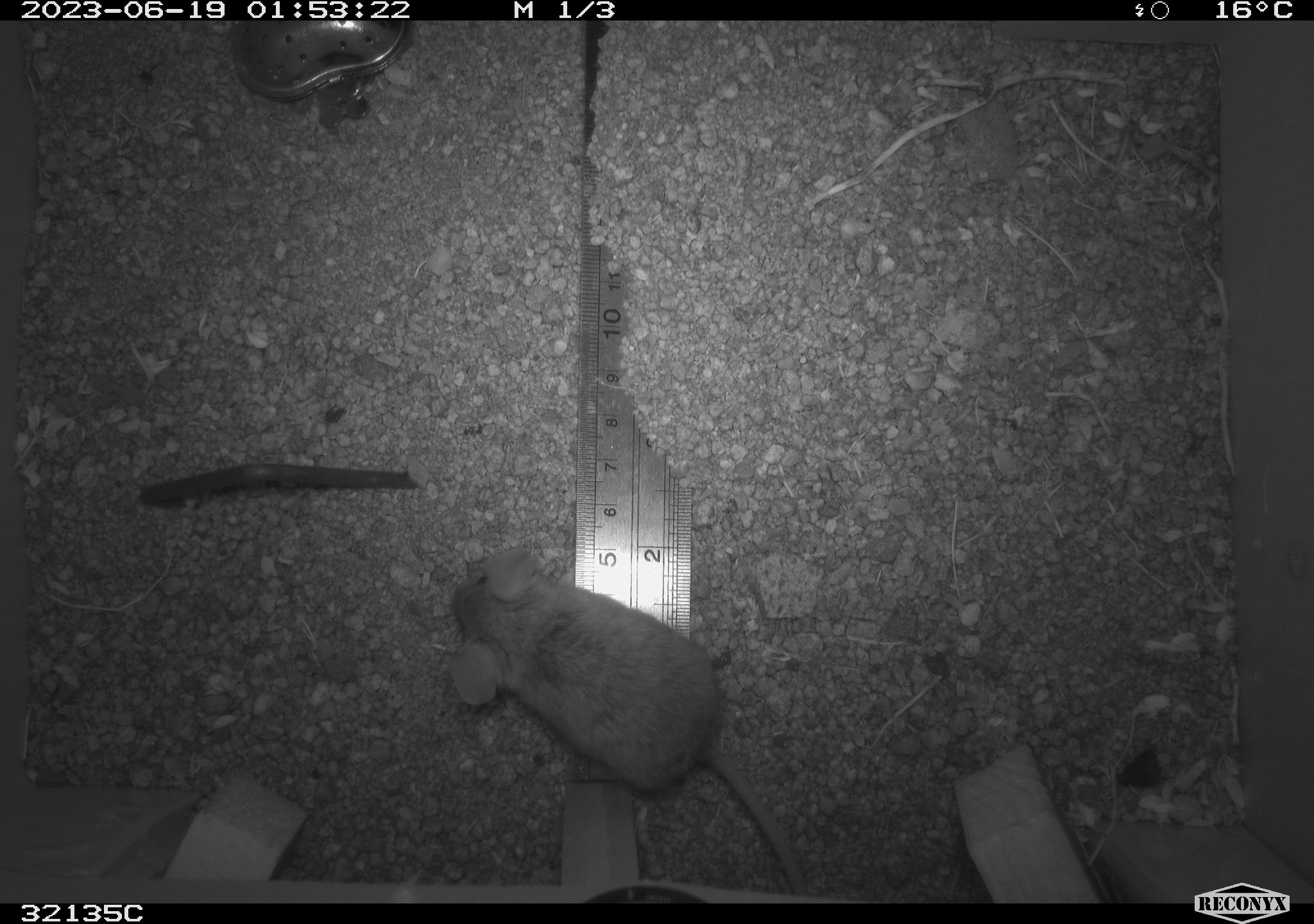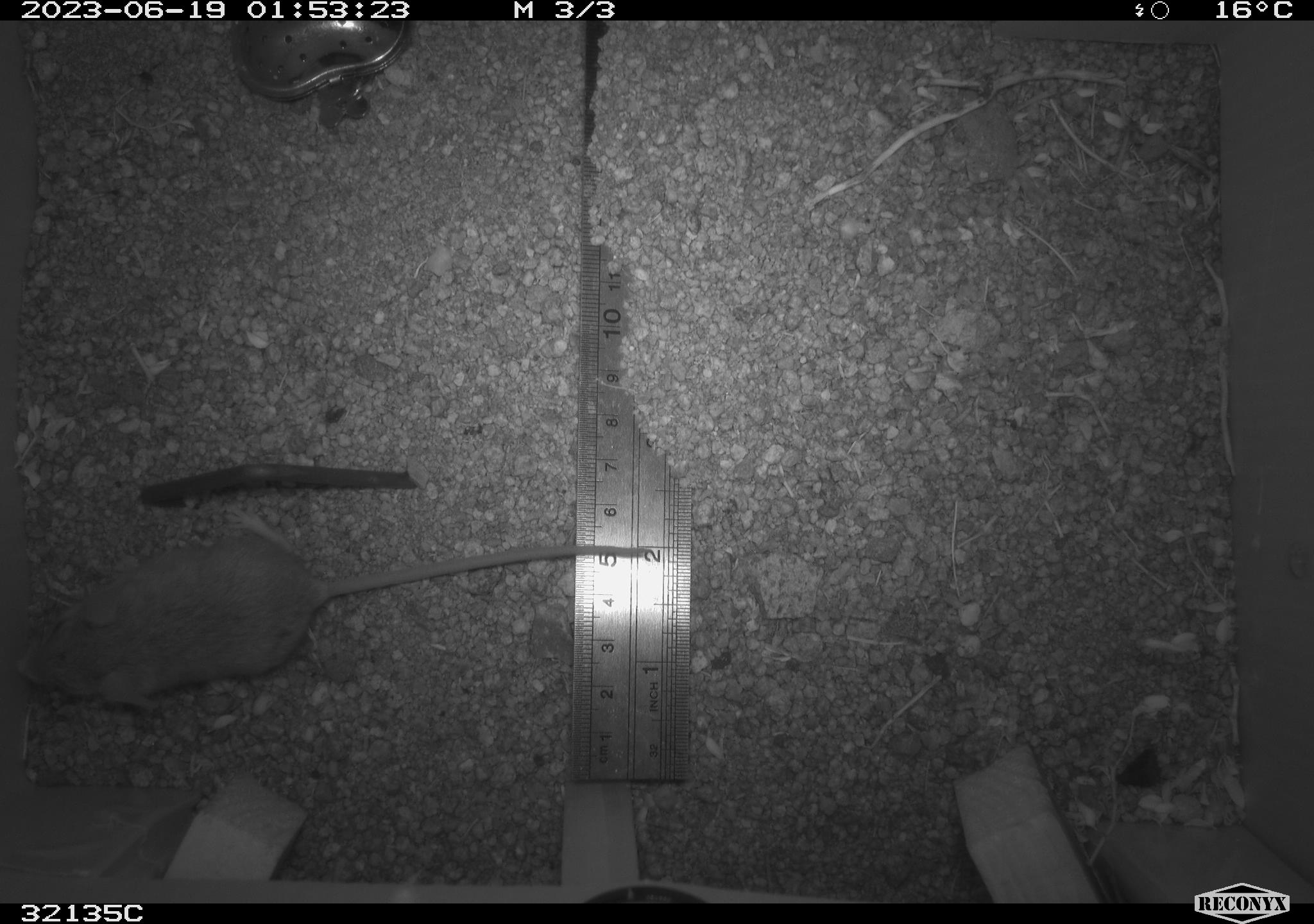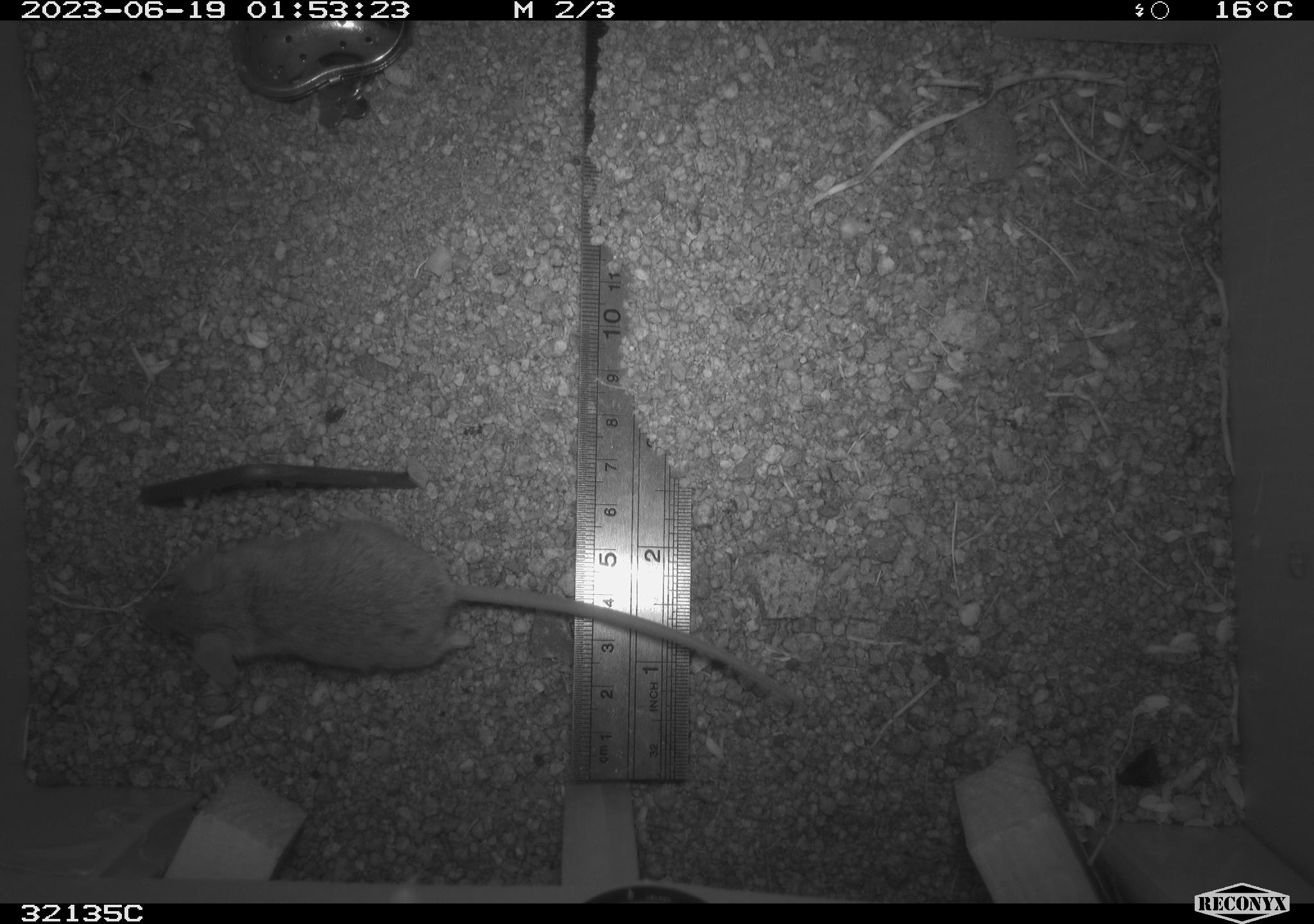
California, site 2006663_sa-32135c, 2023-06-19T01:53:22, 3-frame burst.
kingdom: Animalia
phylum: Chordata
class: Mammalia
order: Rodentia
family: Cricetidae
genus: Peromyscus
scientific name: Peromyscus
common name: deer mice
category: peromyscus species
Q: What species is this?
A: Peromyscus species (deer mice) (Peromyscus).